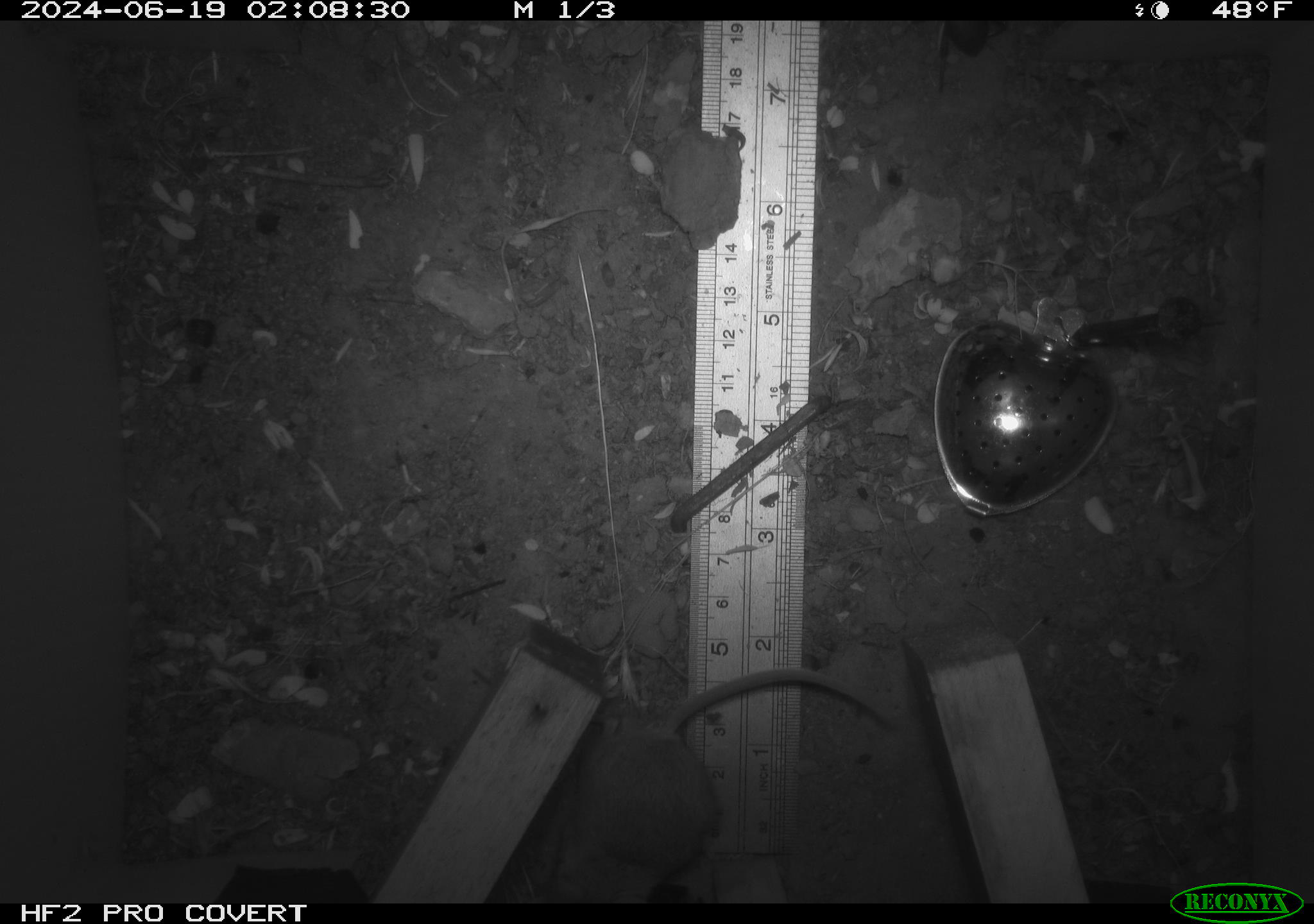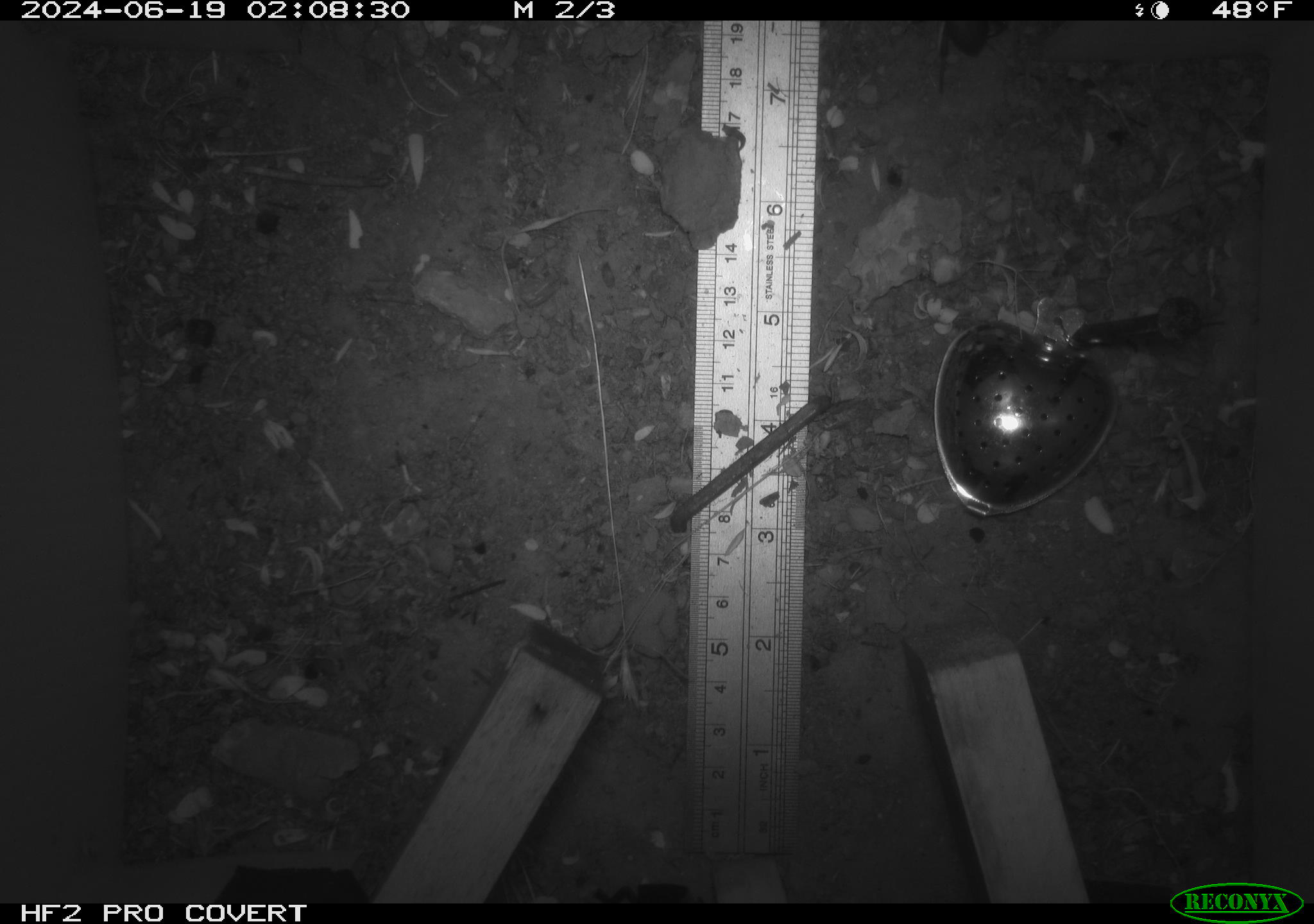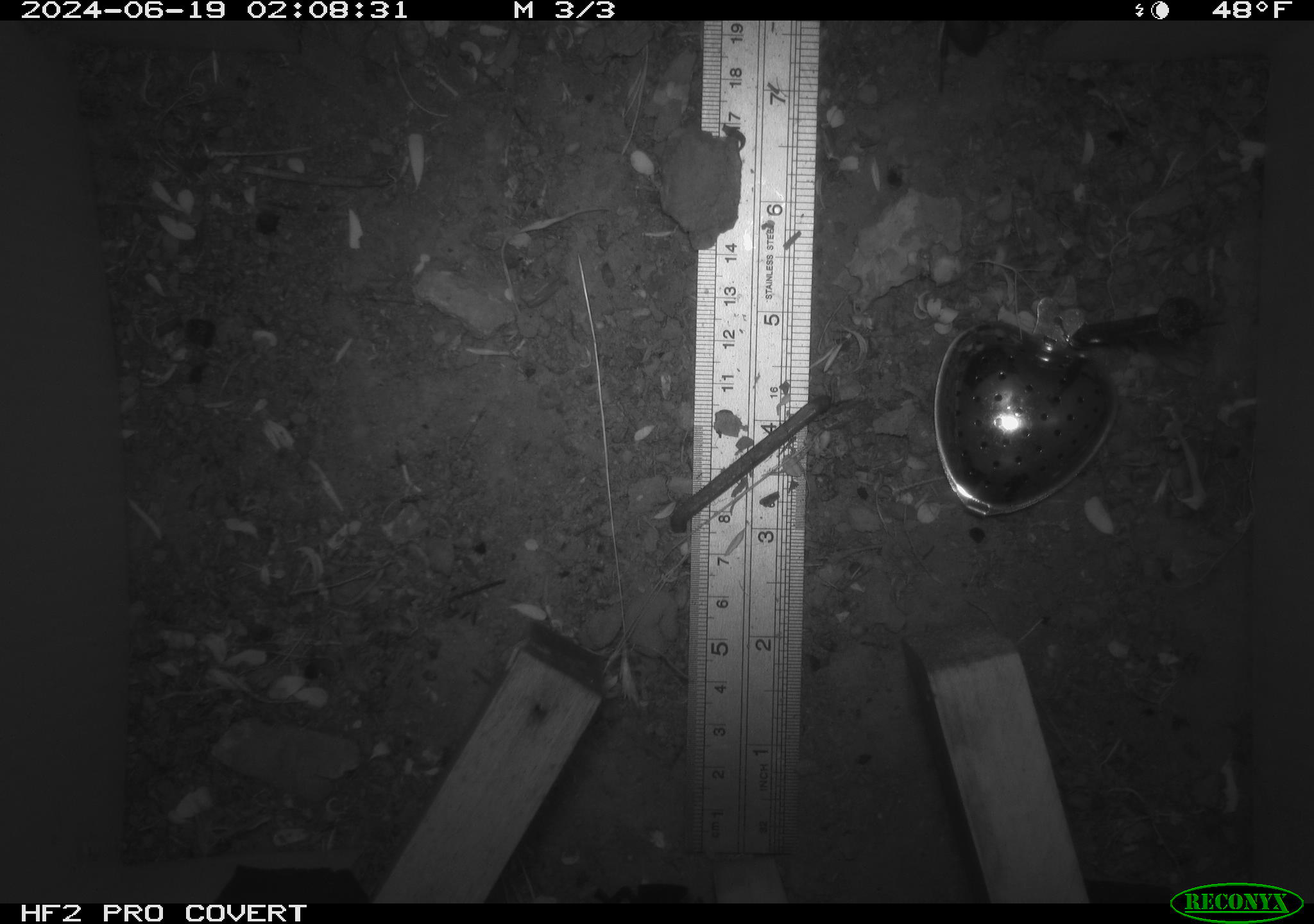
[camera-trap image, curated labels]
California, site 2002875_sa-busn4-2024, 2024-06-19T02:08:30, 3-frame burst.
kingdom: Animalia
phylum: Chordata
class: Mammalia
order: Rodentia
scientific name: Rodentia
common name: rodent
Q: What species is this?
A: Rodent (Rodentia).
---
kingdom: Animalia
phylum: Arthropoda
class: Insecta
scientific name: Insecta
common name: insect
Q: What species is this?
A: Insect (Insecta).